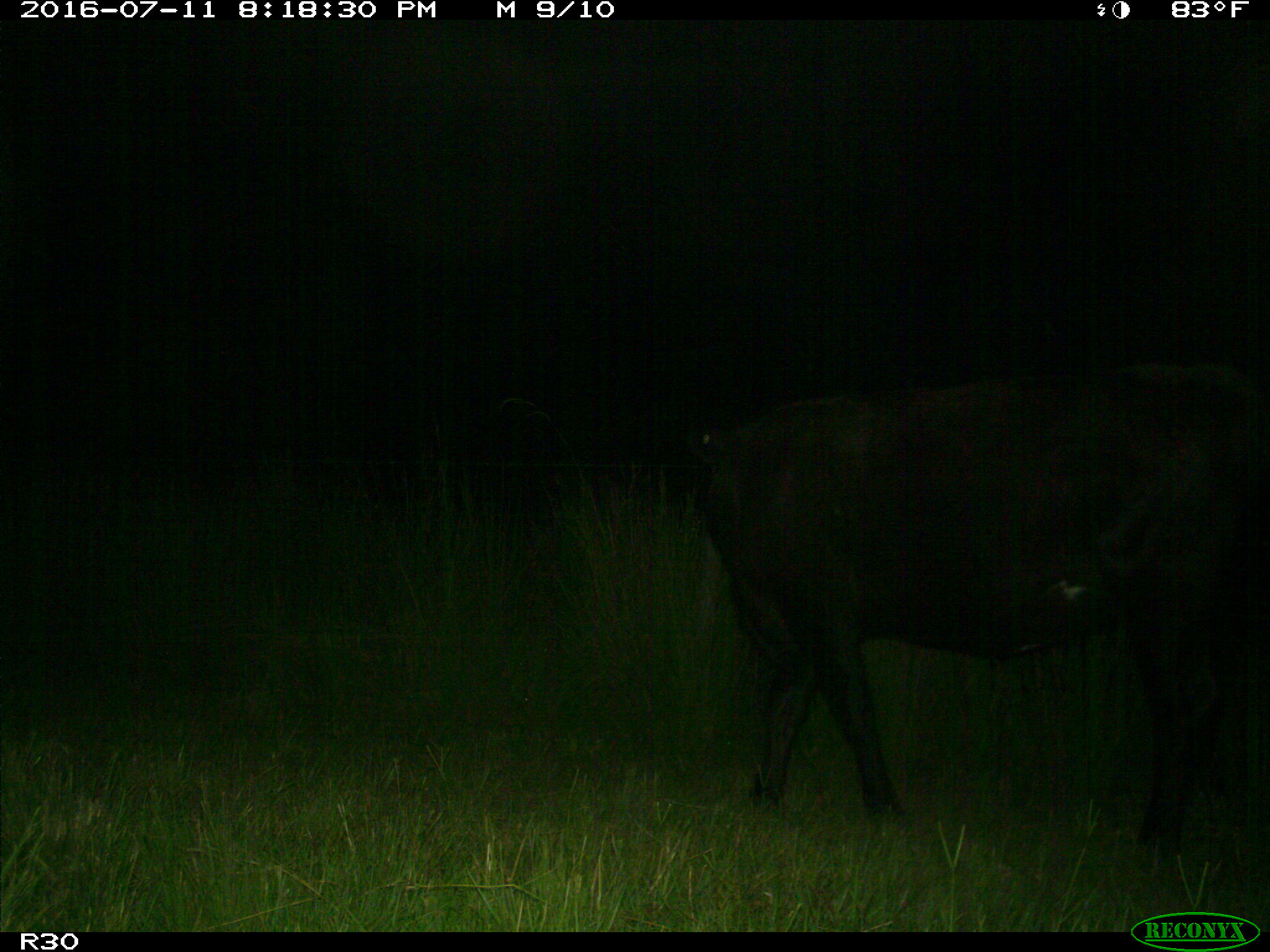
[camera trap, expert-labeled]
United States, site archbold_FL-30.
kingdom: Animalia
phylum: Chordata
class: Mammalia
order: Artiodactyla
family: Bovidae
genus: Bos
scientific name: Bos taurus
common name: domestic cow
Bos taurus (domestic cow).